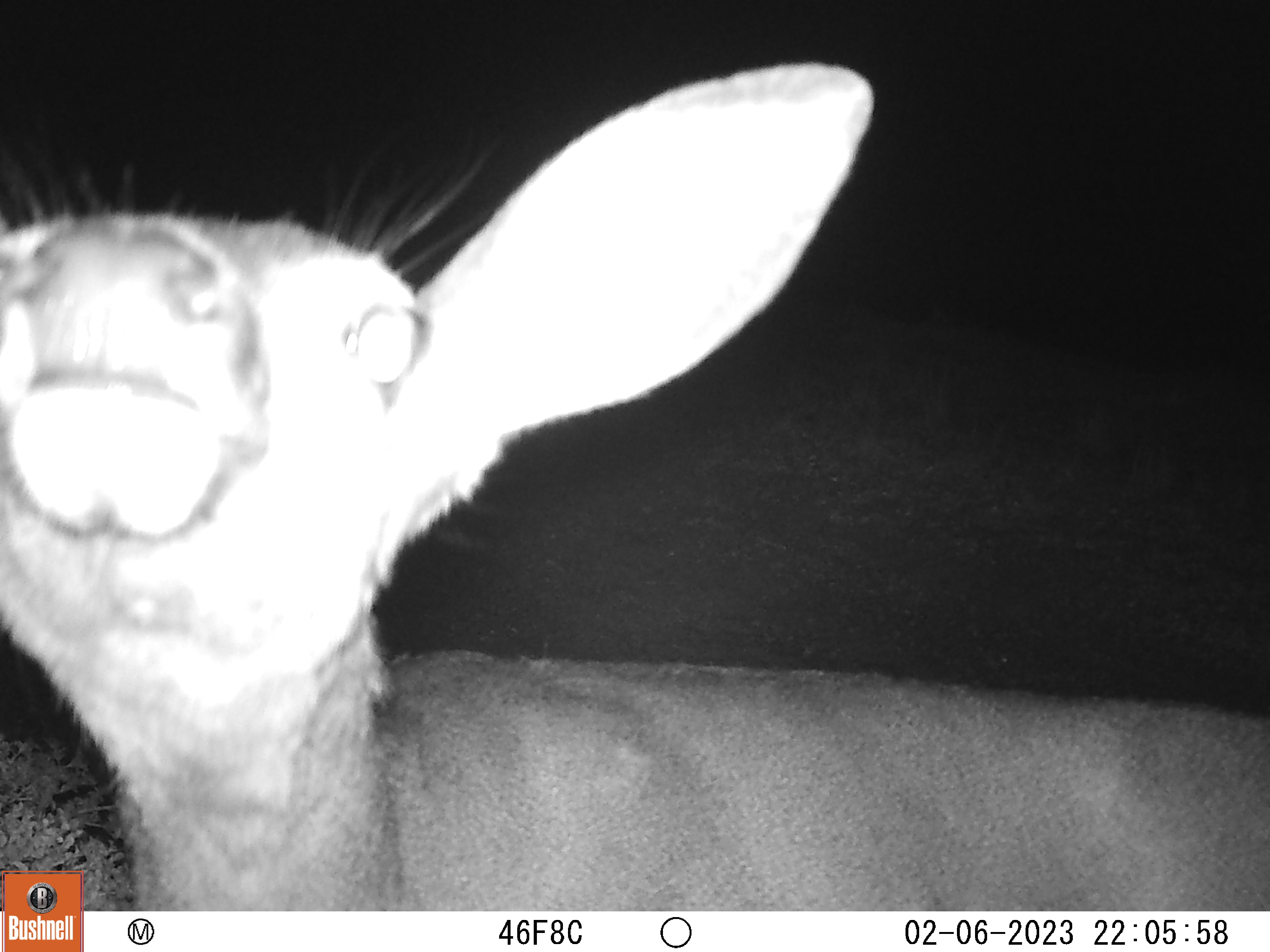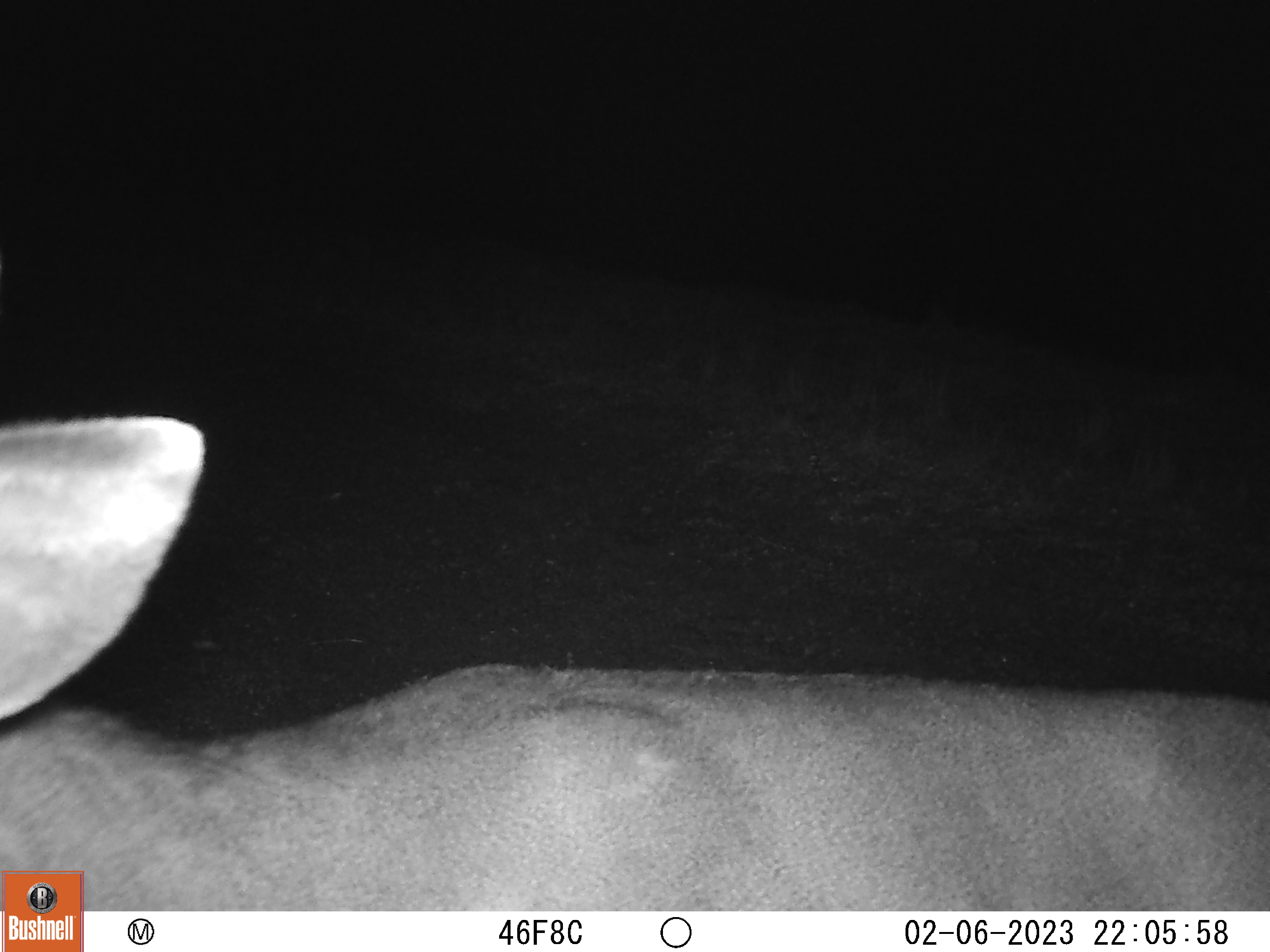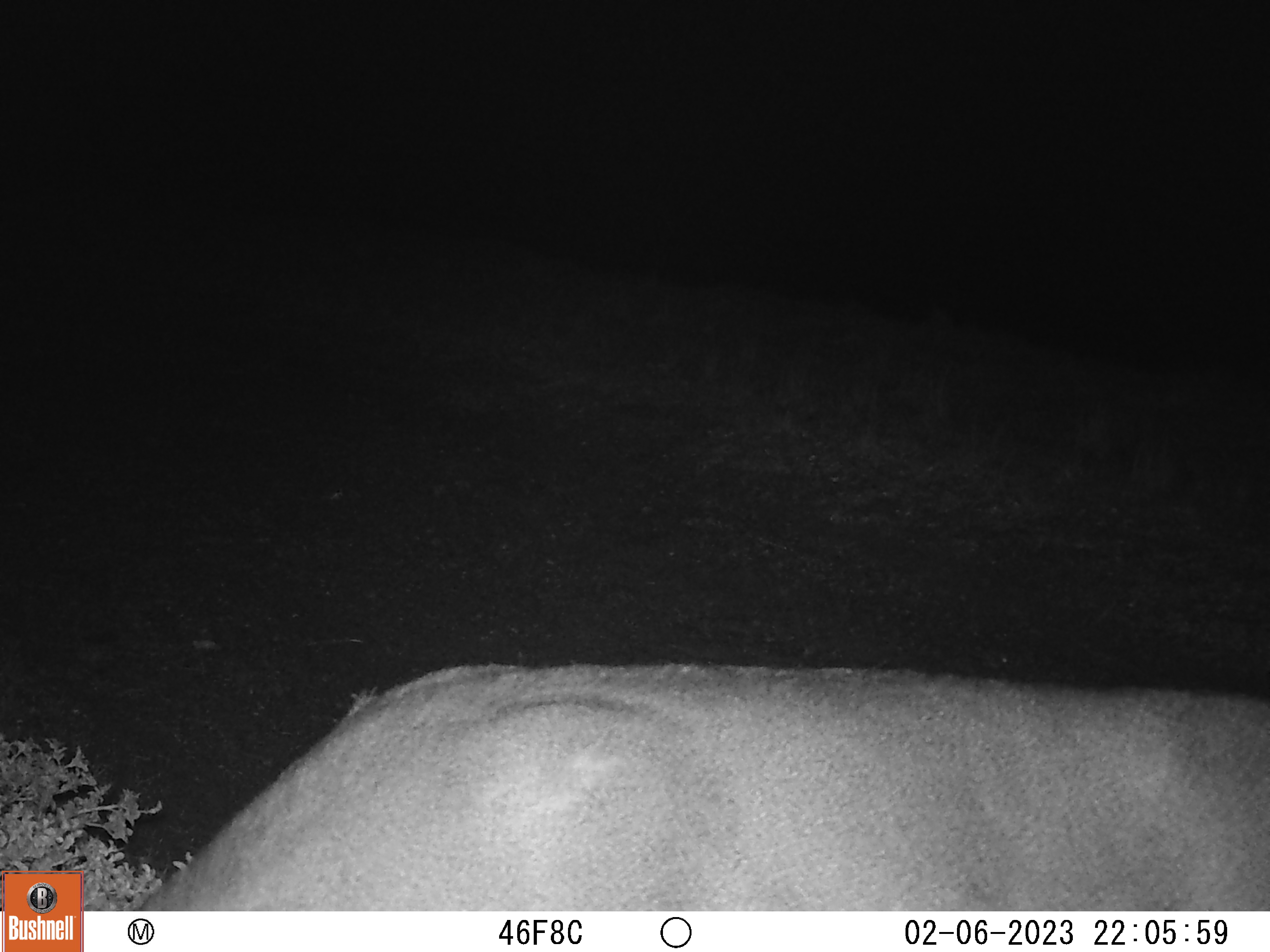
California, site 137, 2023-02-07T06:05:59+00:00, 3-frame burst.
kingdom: Animalia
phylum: Chordata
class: Mammalia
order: Artiodactyla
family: Cervidae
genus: Odocoileus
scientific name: Odocoileus hemionus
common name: mule deer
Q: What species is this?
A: Mule deer (Odocoileus hemionus).